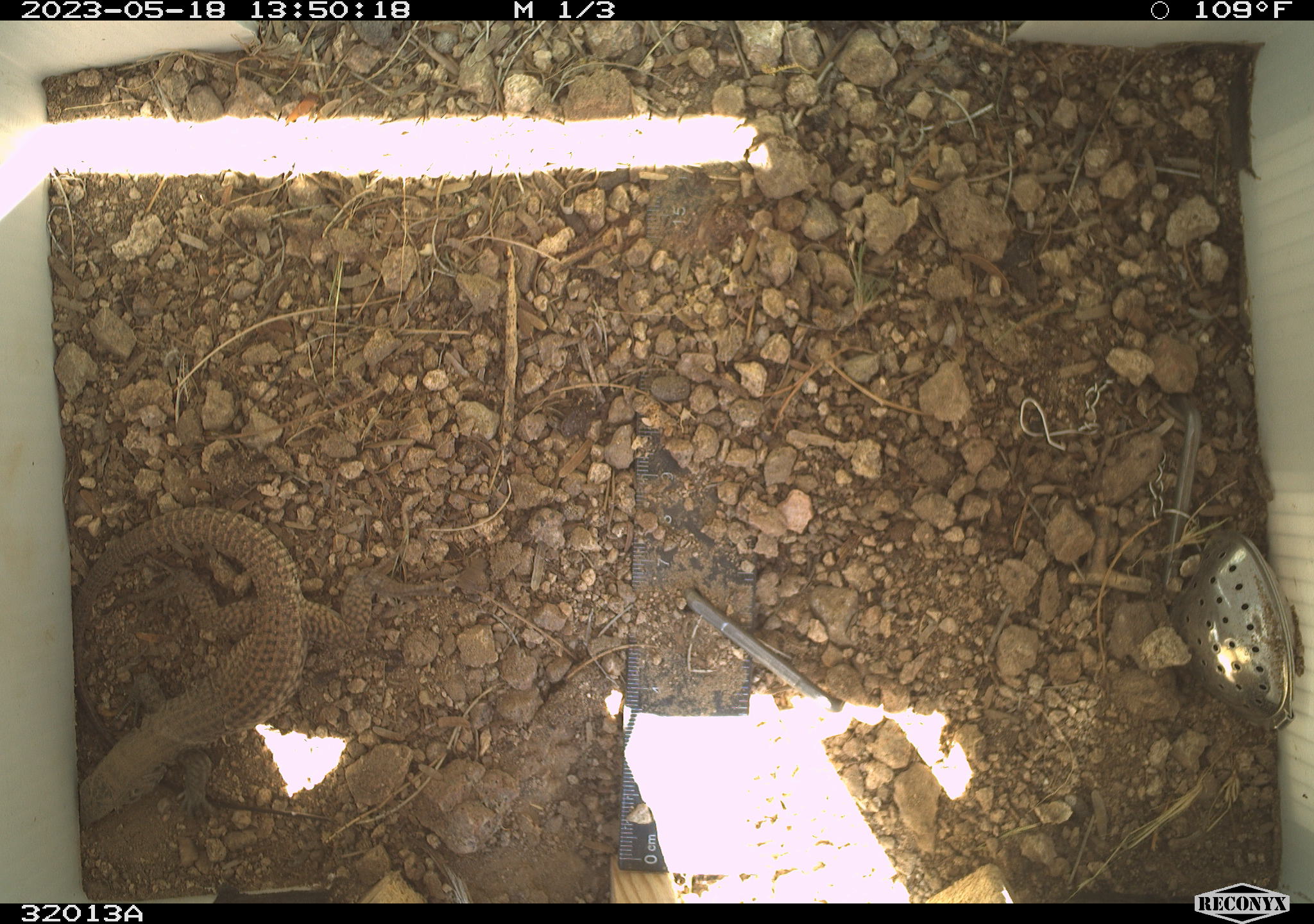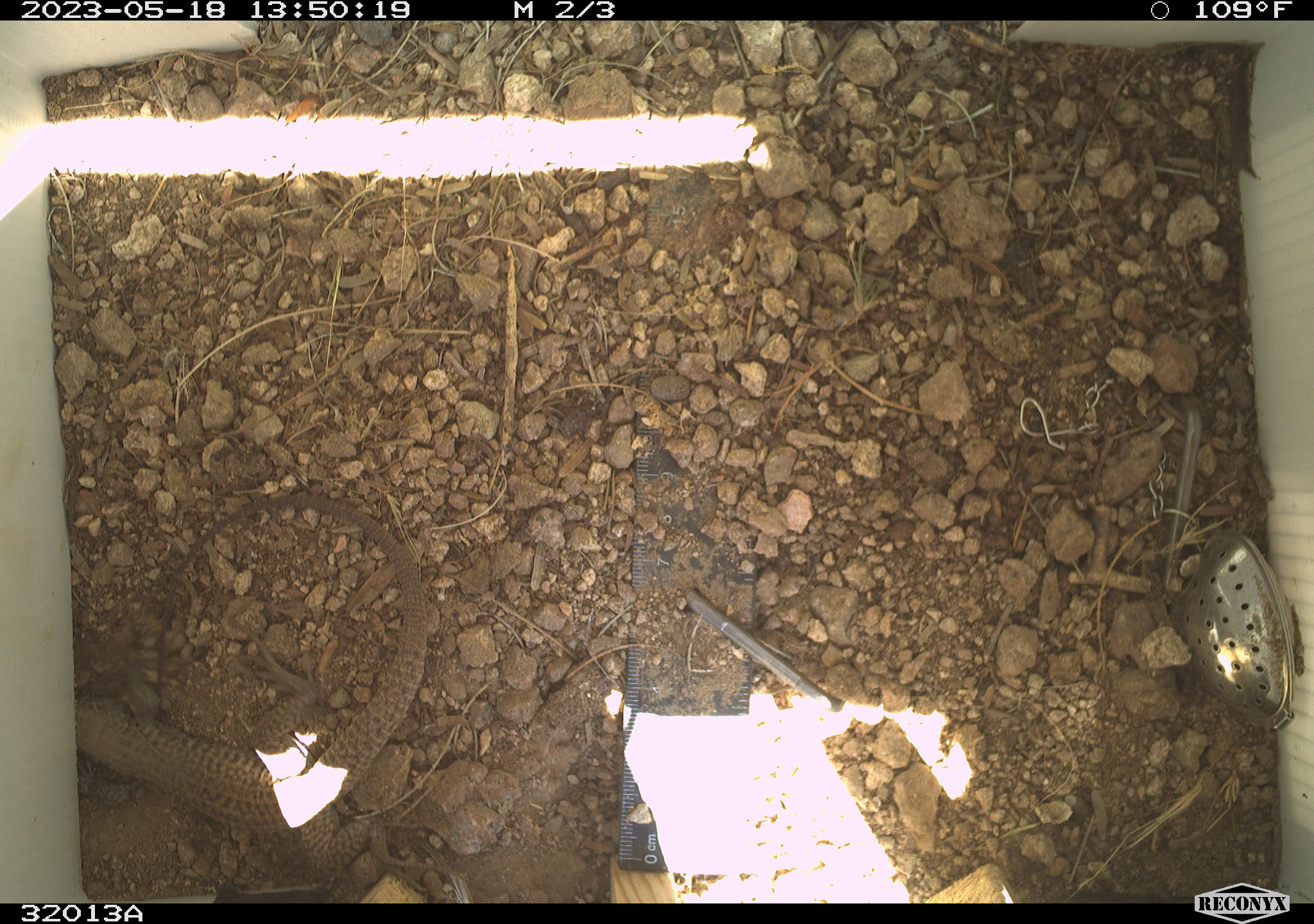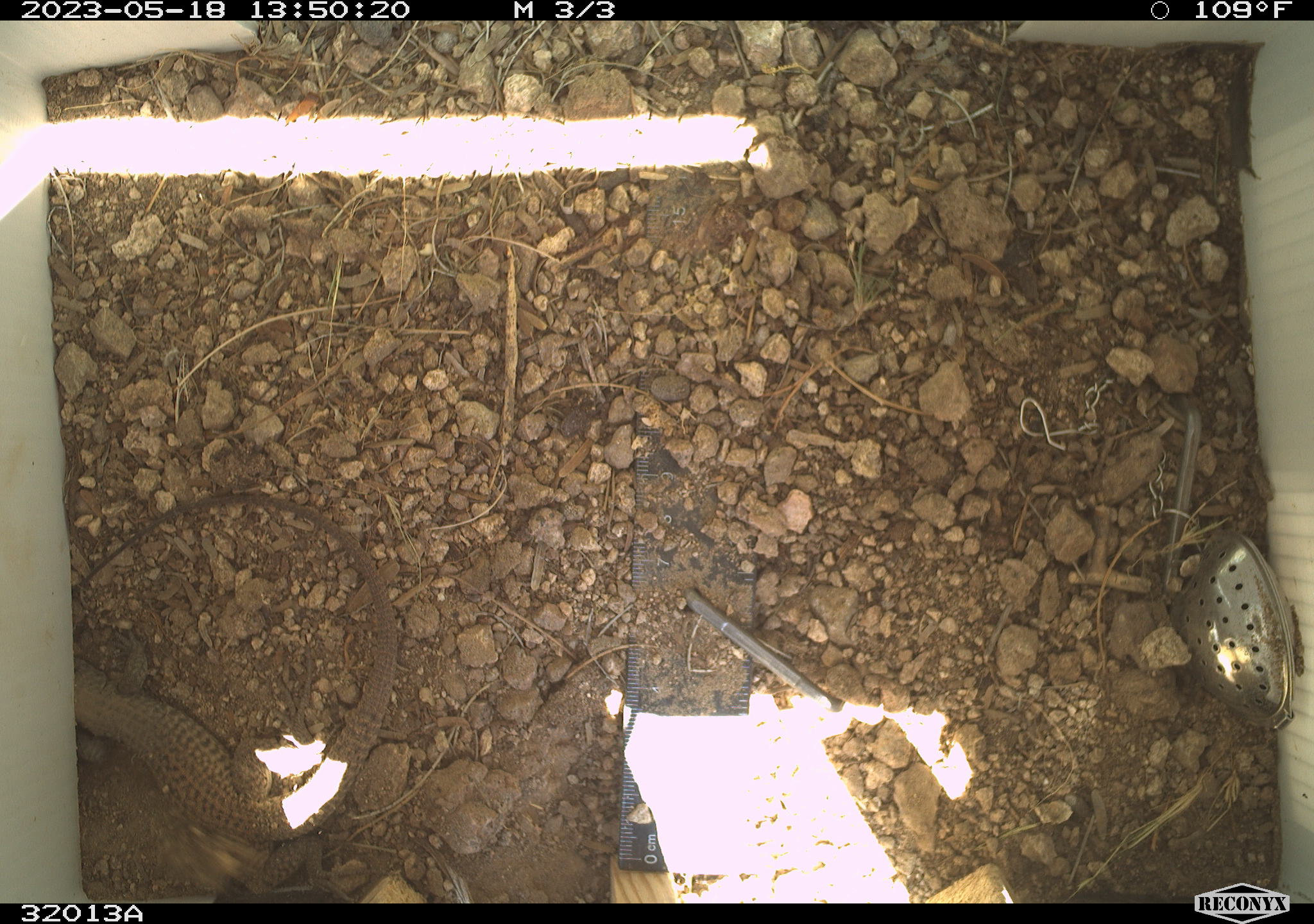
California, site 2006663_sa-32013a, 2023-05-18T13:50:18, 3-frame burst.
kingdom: Animalia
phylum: Chordata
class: Reptilia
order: Squamata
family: Teiidae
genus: Aspidoscelis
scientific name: Aspidoscelis tigris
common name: western whiptail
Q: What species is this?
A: Western whiptail (Aspidoscelis tigris).